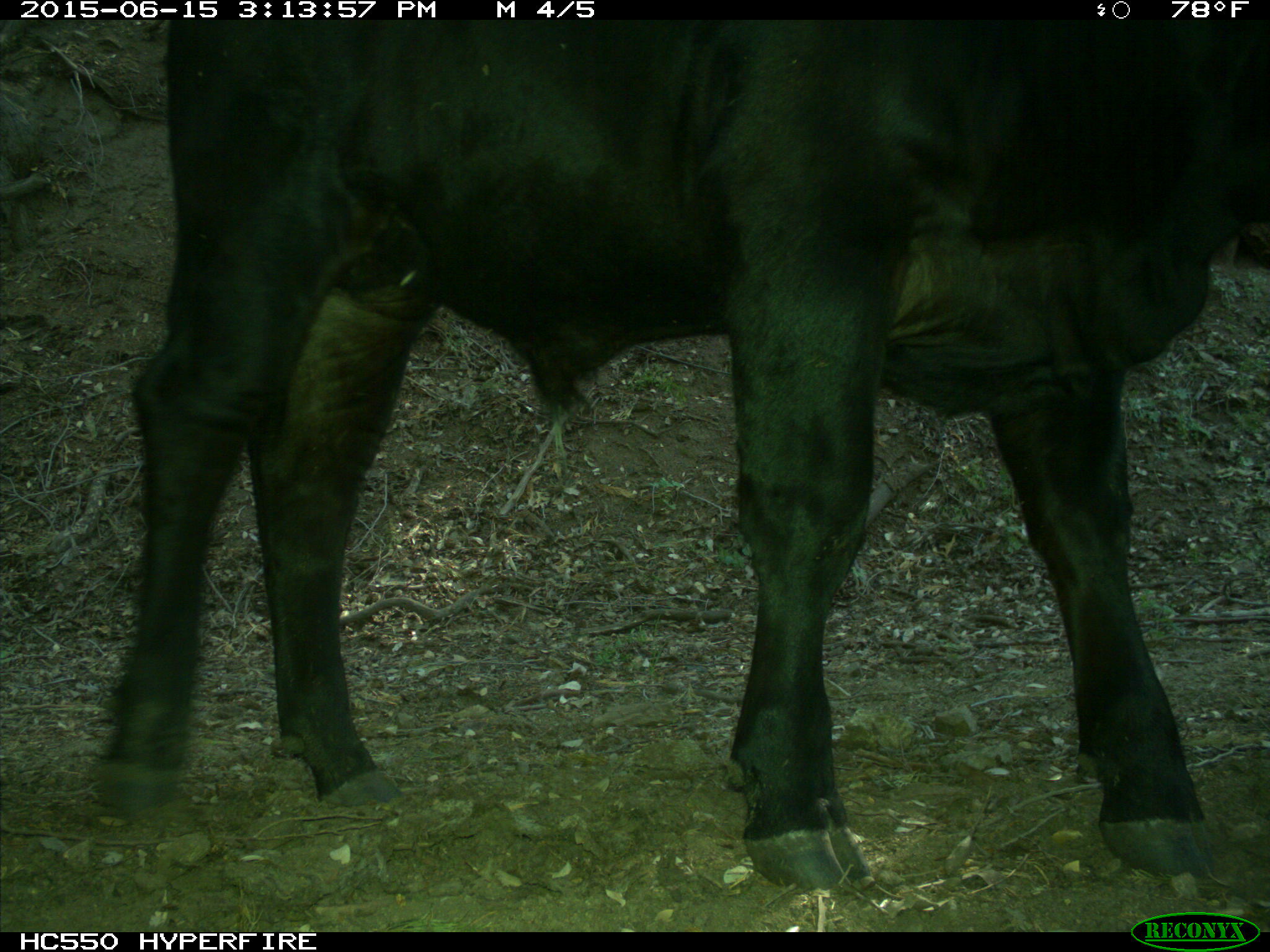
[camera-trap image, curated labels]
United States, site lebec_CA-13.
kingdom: Animalia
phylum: Chordata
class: Mammalia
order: Artiodactyla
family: Bovidae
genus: Bos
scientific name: Bos taurus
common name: domestic cow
Bos taurus (domestic cow).